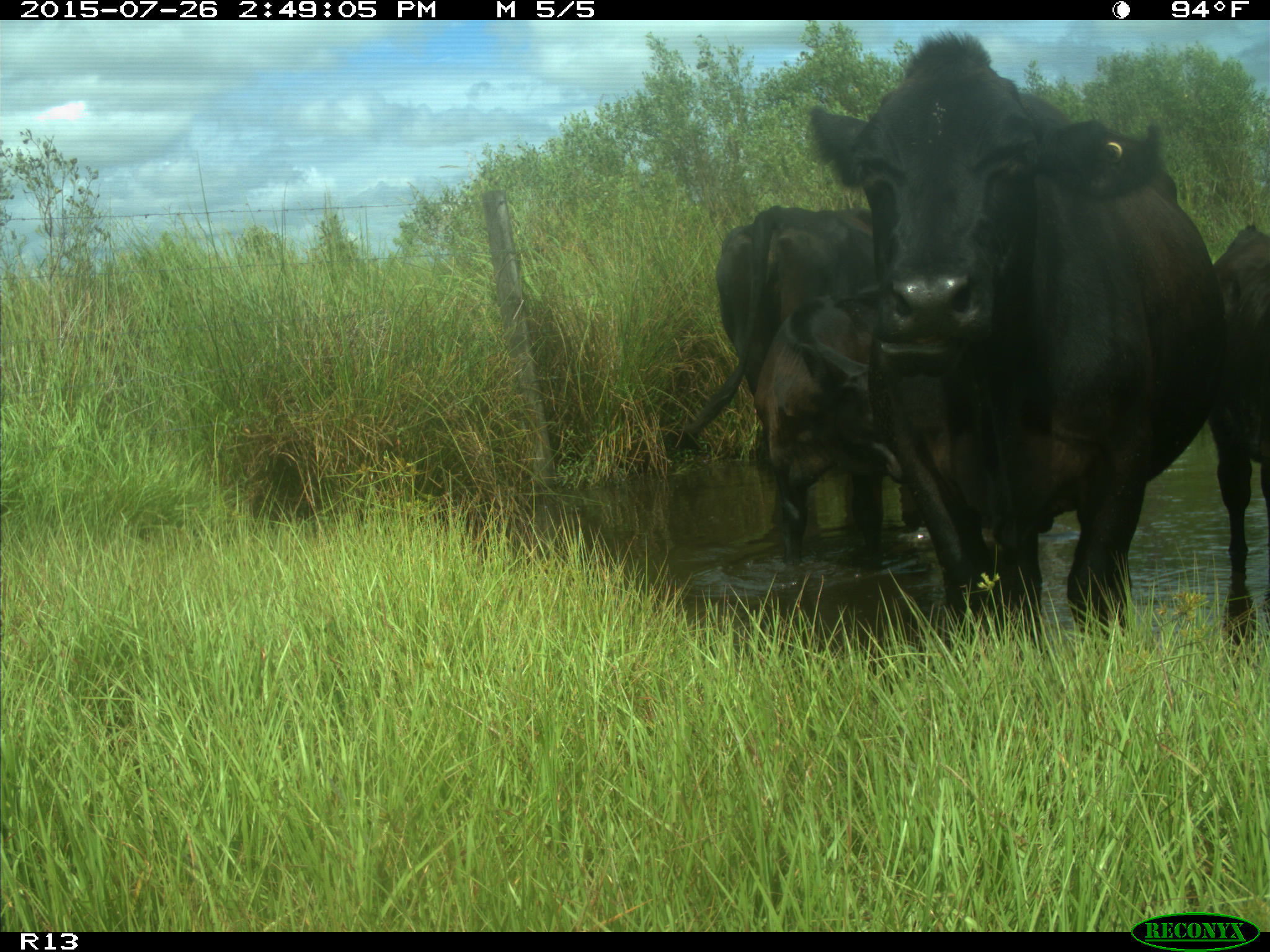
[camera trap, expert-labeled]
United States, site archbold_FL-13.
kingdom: Animalia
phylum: Chordata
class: Mammalia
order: Artiodactyla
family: Bovidae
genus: Bos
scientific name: Bos taurus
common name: domestic cow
Bos taurus (domestic cow).